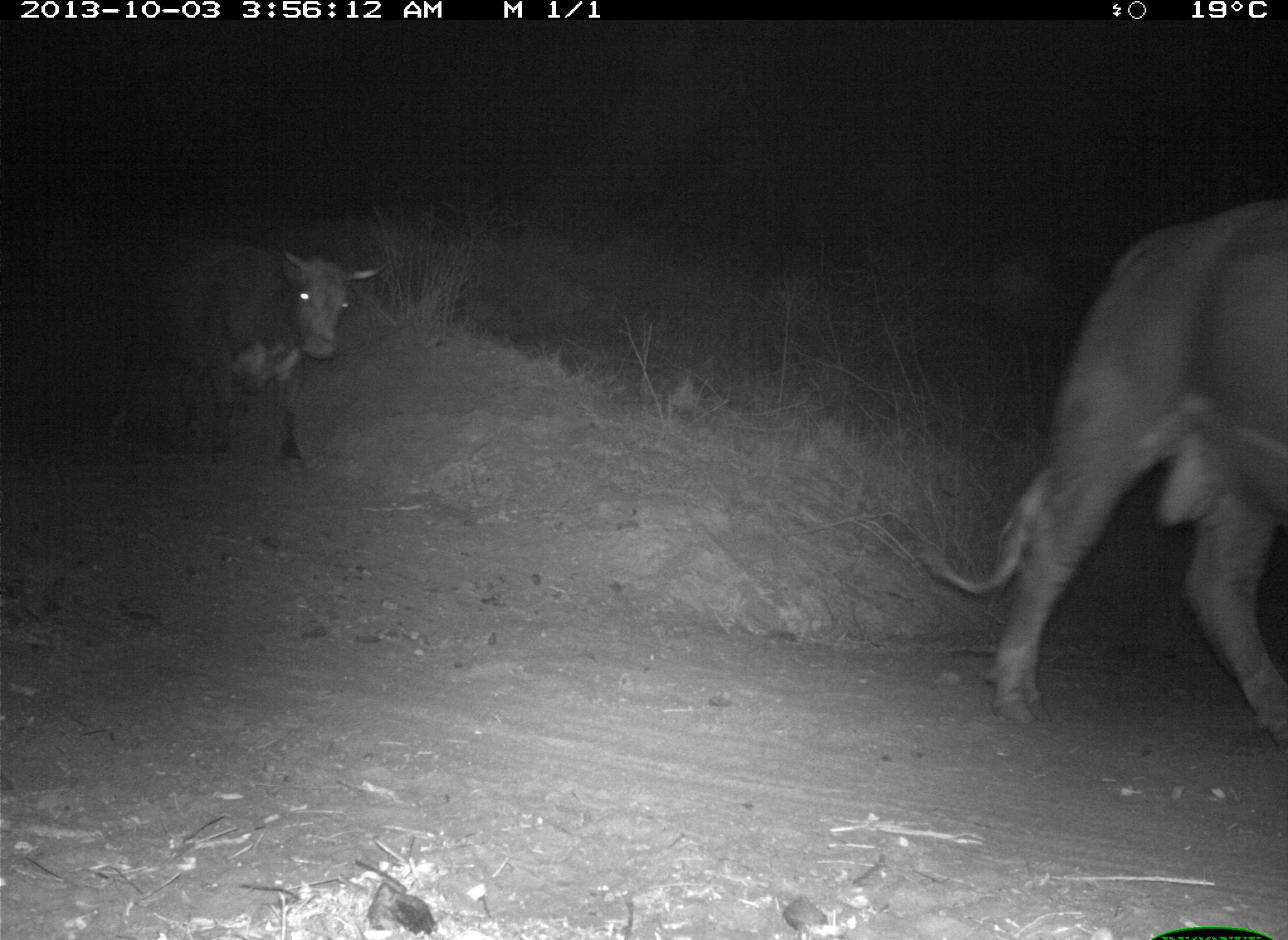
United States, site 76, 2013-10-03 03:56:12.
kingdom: Animalia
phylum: Chordata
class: Mammalia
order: Artiodactyla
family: Bovidae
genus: Bos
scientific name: Bos taurus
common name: cow